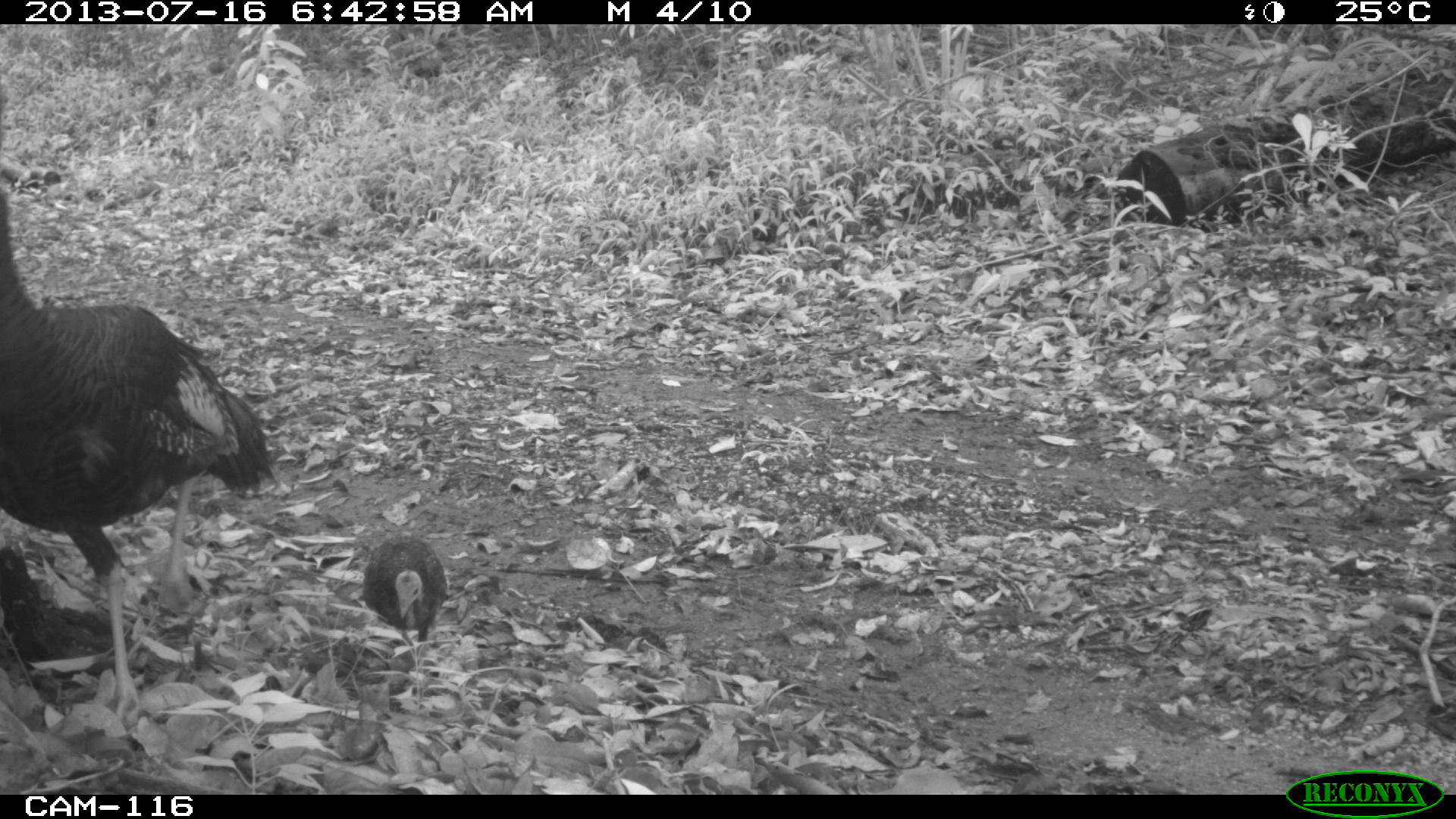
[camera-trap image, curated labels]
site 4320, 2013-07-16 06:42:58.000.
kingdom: Animalia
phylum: Chordata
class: Aves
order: Galliformes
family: Phasianidae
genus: Meleagris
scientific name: Meleagris ocellata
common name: ocellated turkey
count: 3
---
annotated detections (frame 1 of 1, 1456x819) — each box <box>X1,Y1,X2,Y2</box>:
meleagris ocellata: <box>0,194,272,728</box>; <box>359,532,445,655</box>